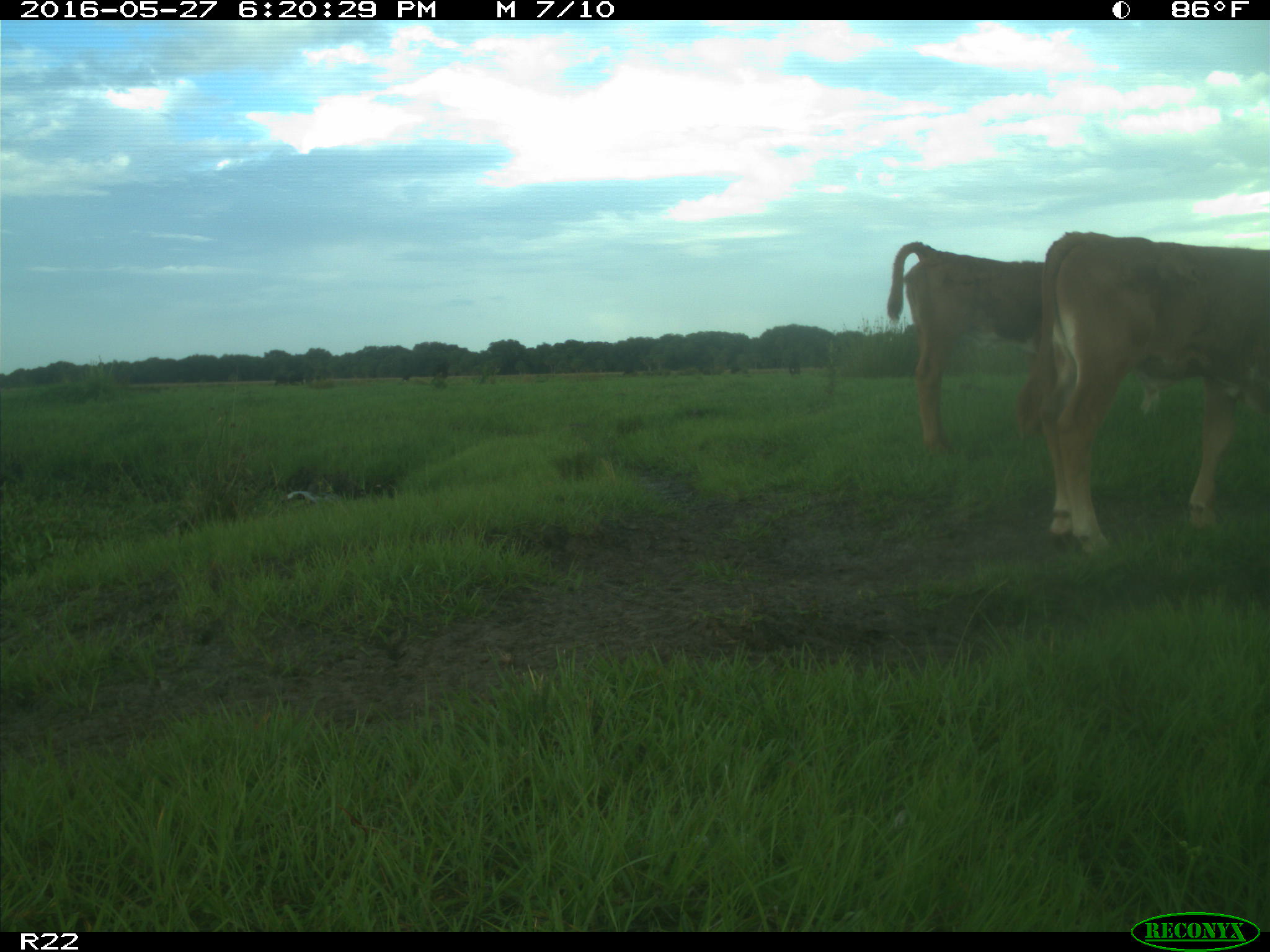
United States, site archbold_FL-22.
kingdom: Animalia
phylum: Chordata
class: Mammalia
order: Artiodactyla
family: Bovidae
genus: Bos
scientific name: Bos taurus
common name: domestic cow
Bos taurus (domestic cow).